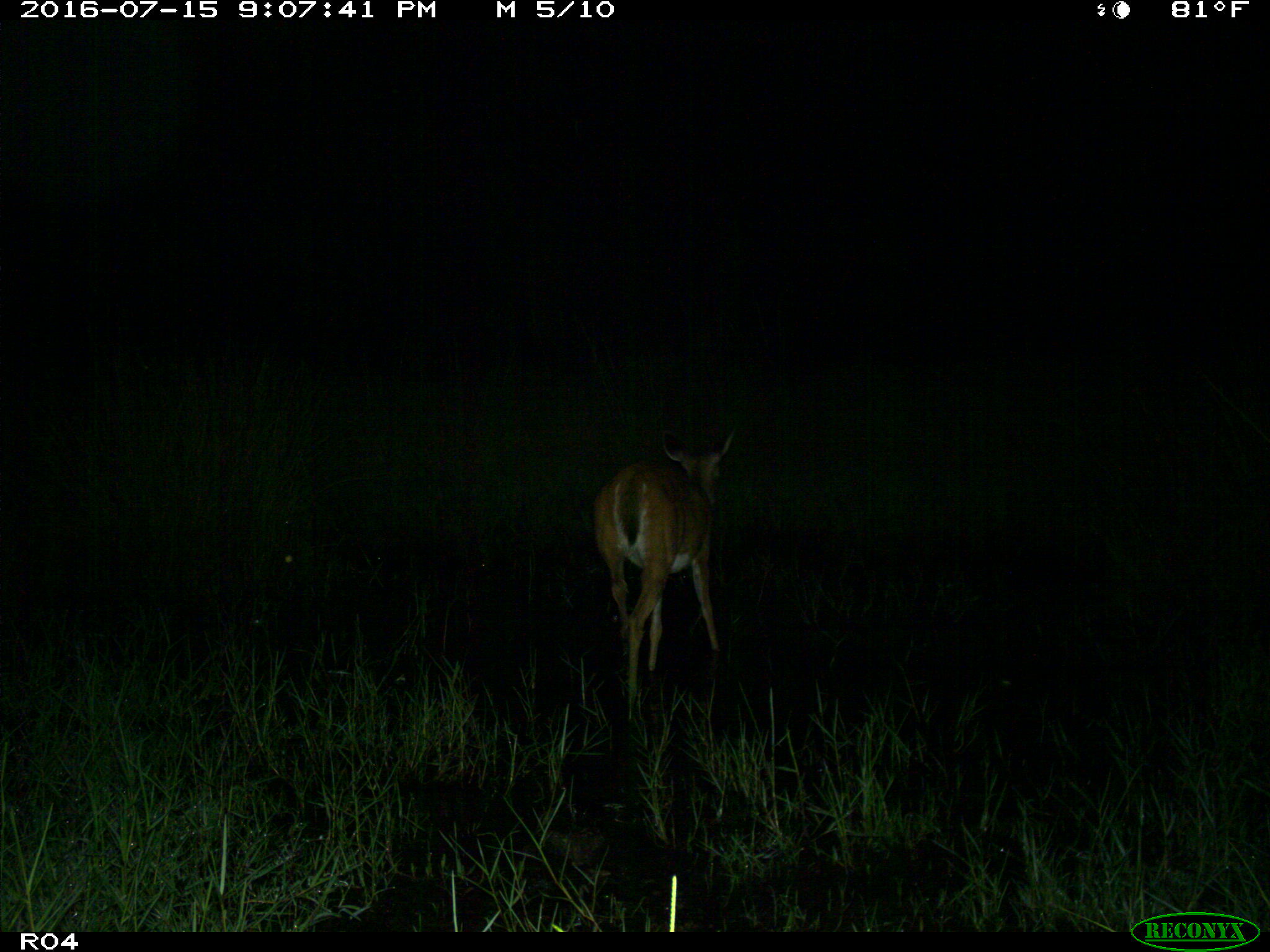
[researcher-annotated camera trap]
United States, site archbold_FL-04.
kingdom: Animalia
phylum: Chordata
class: Mammalia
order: Artiodactyla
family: Cervidae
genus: Odocoileus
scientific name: Odocoileus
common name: deer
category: unidentified deer